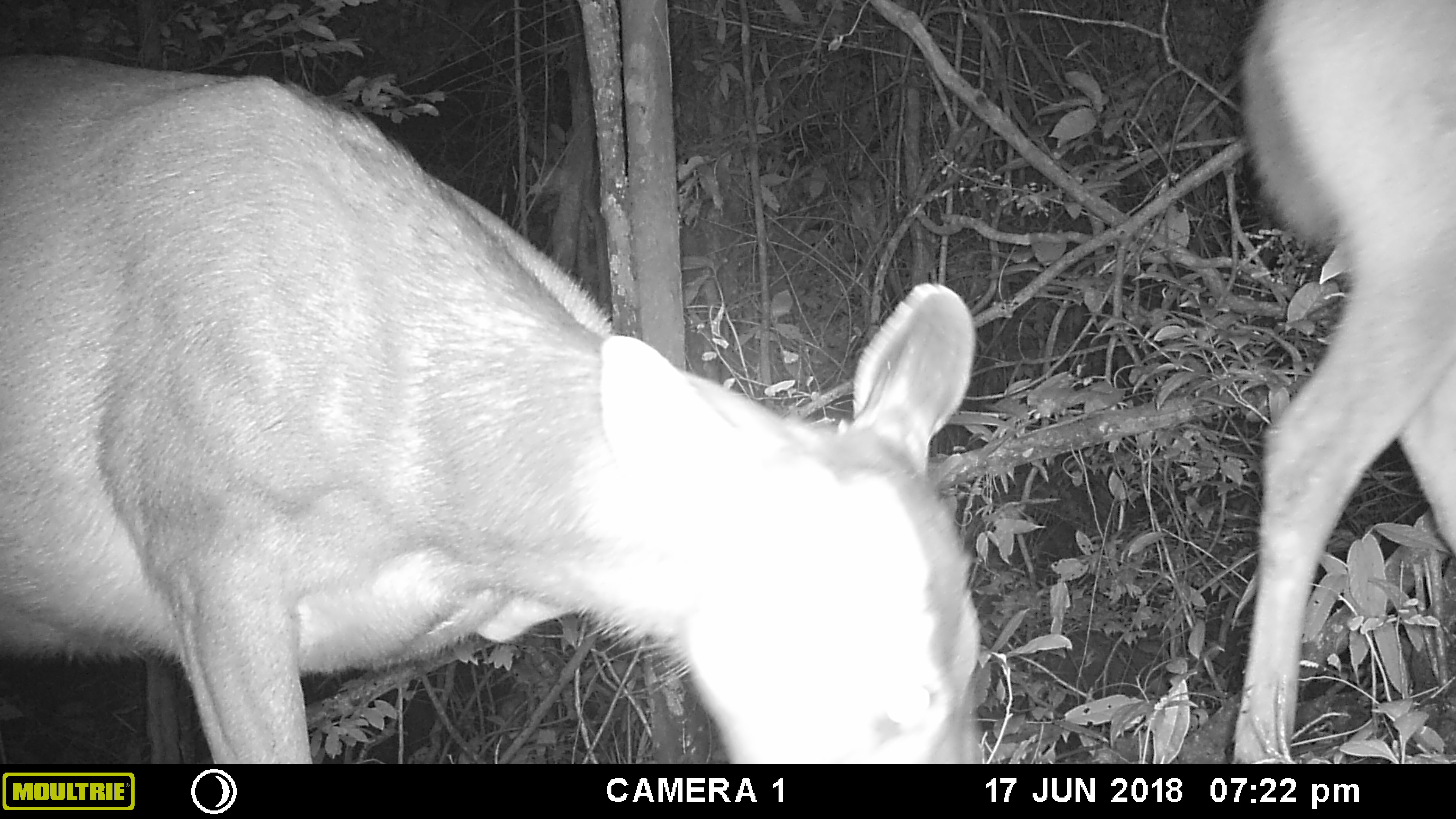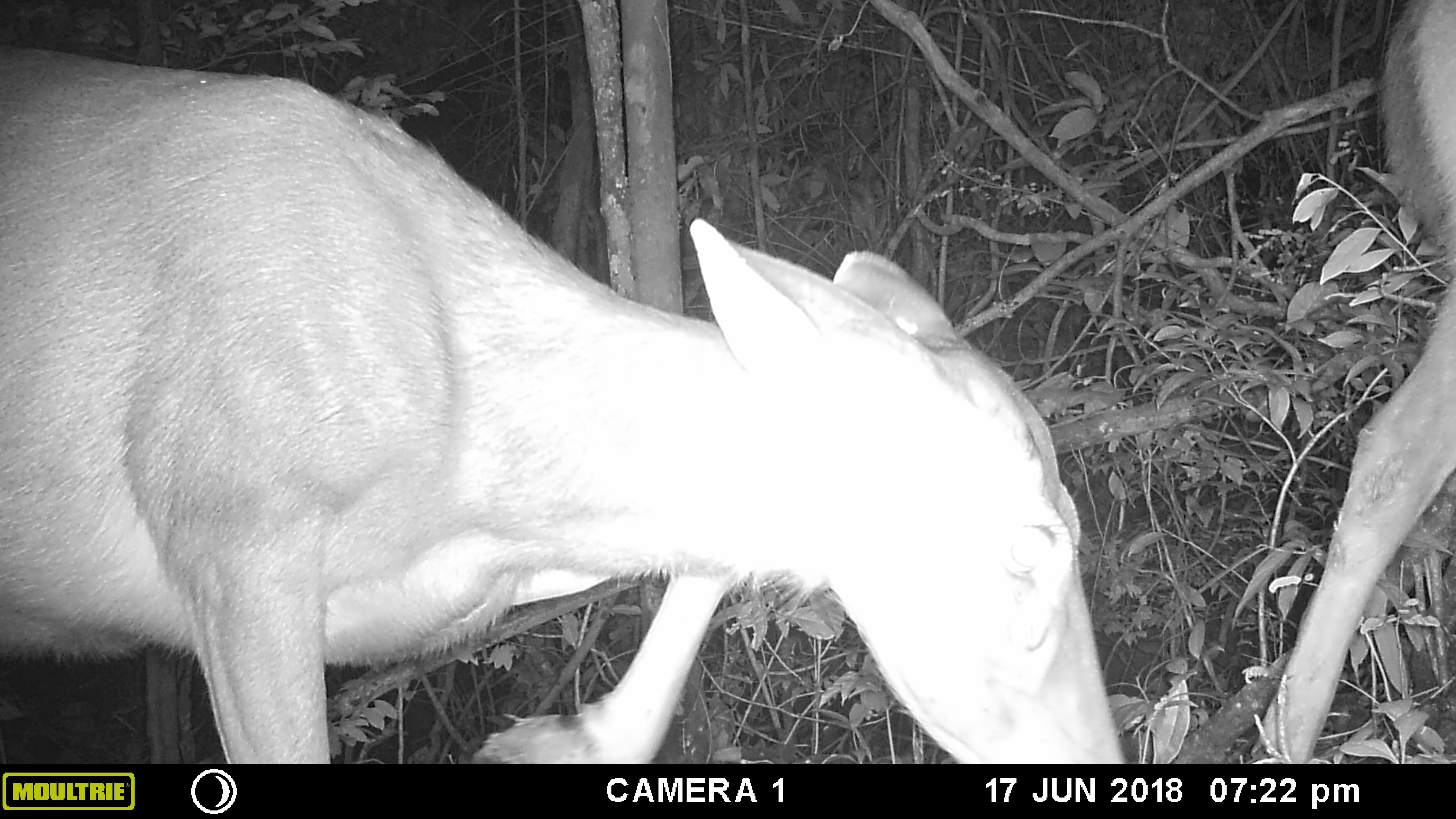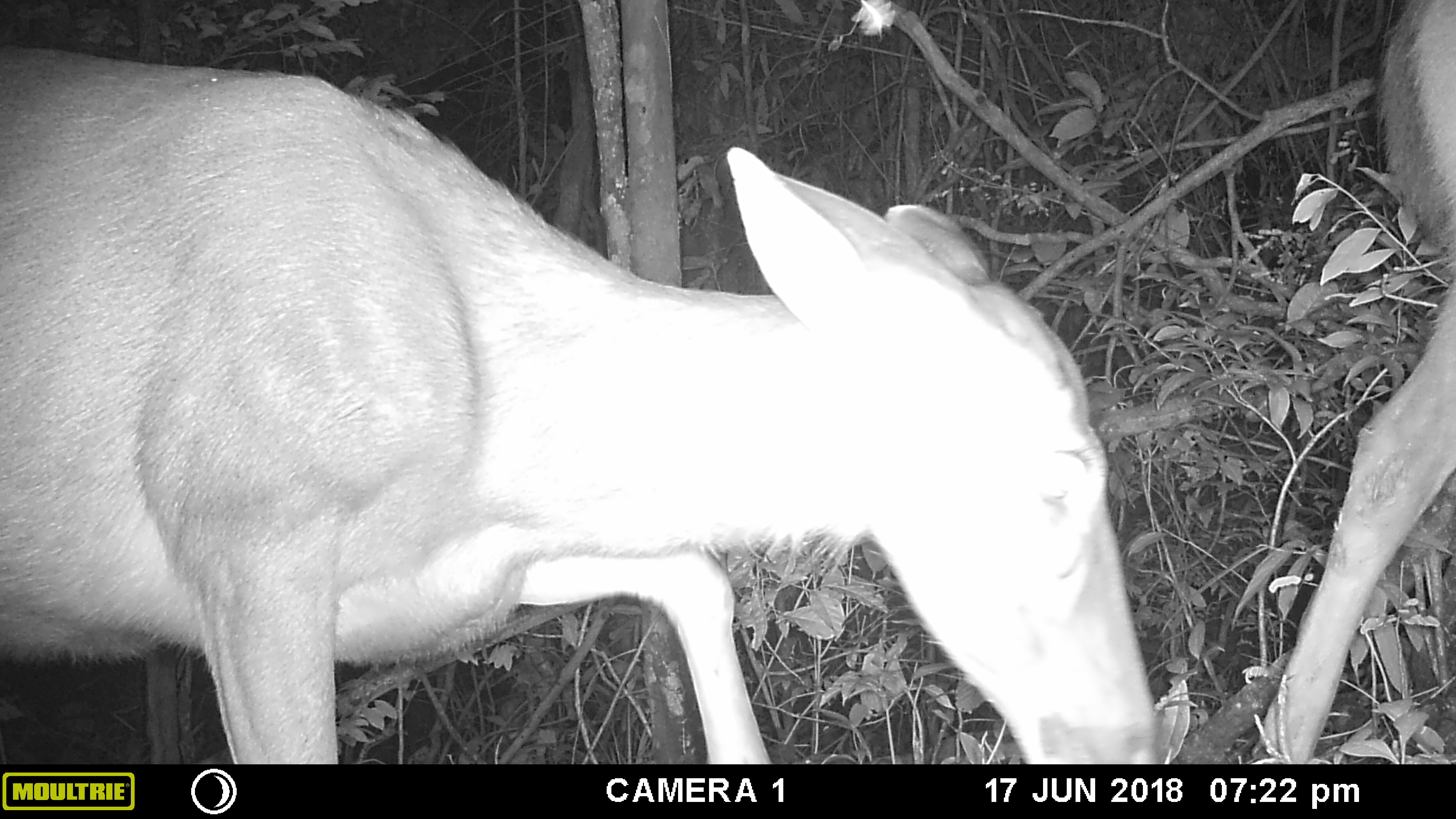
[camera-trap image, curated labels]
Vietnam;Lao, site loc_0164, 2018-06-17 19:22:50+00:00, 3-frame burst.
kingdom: Animalia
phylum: Chordata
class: Mammalia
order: Artiodactyla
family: Cervidae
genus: Rusa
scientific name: Rusa unicolor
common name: sambar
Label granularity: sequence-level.